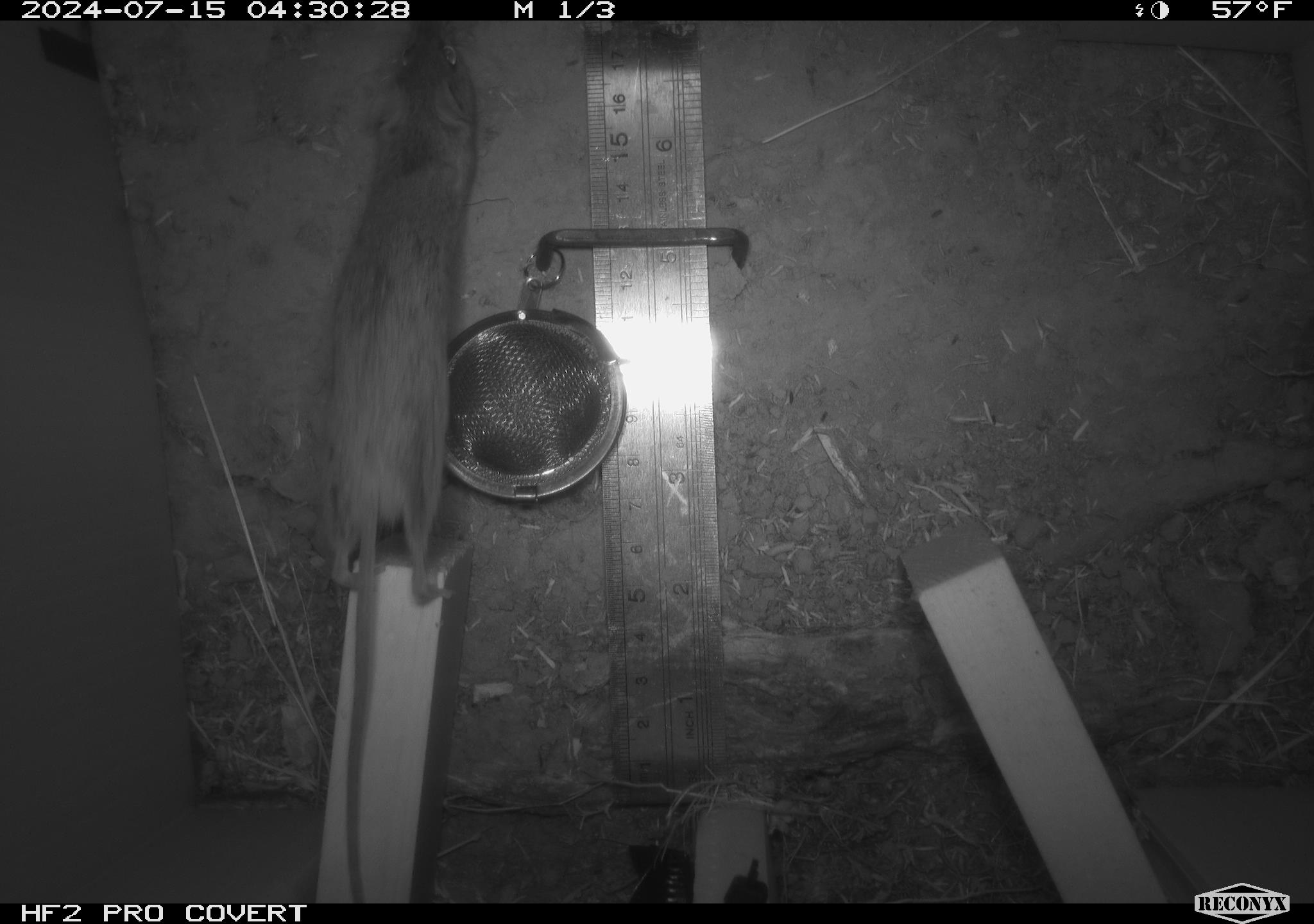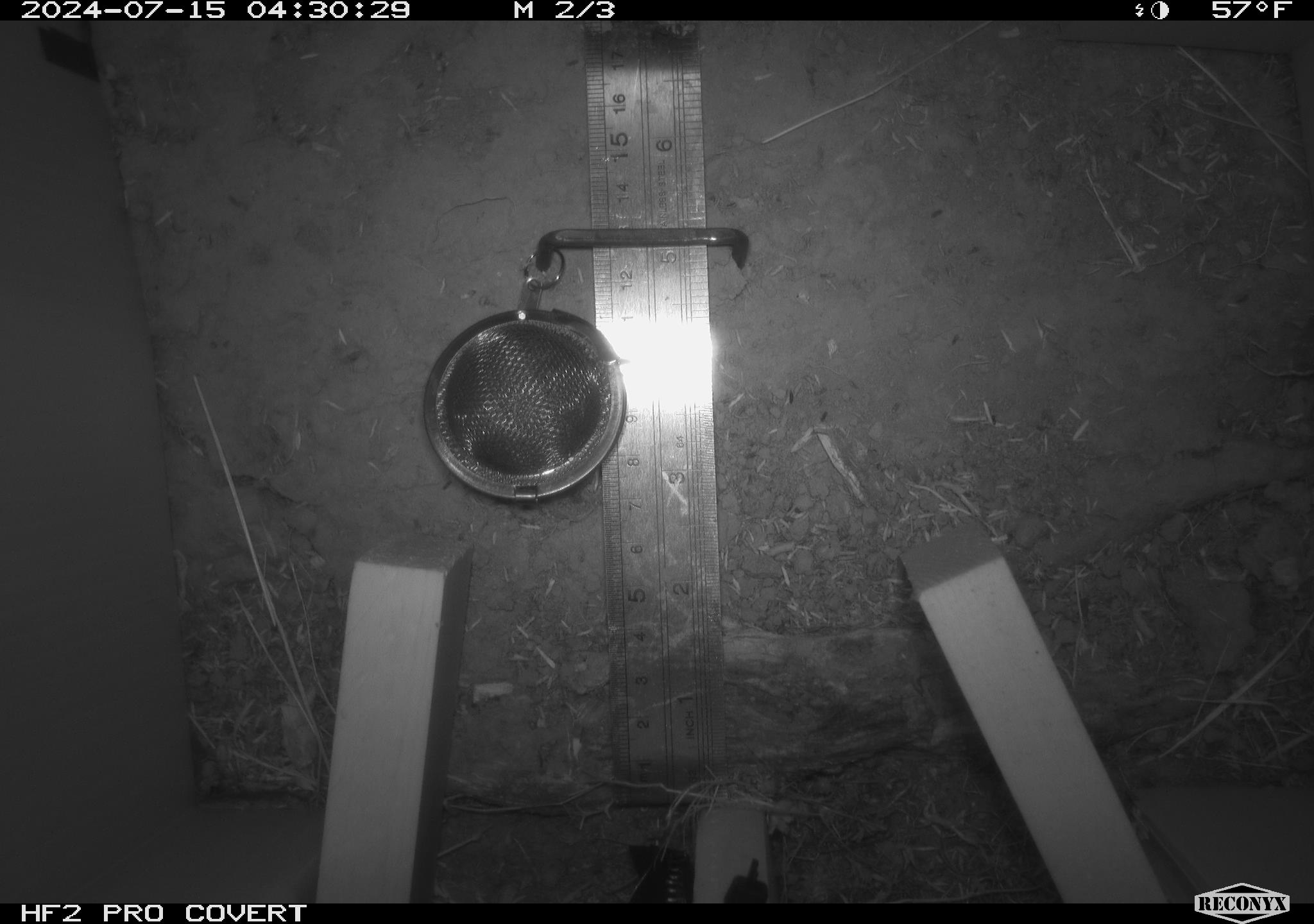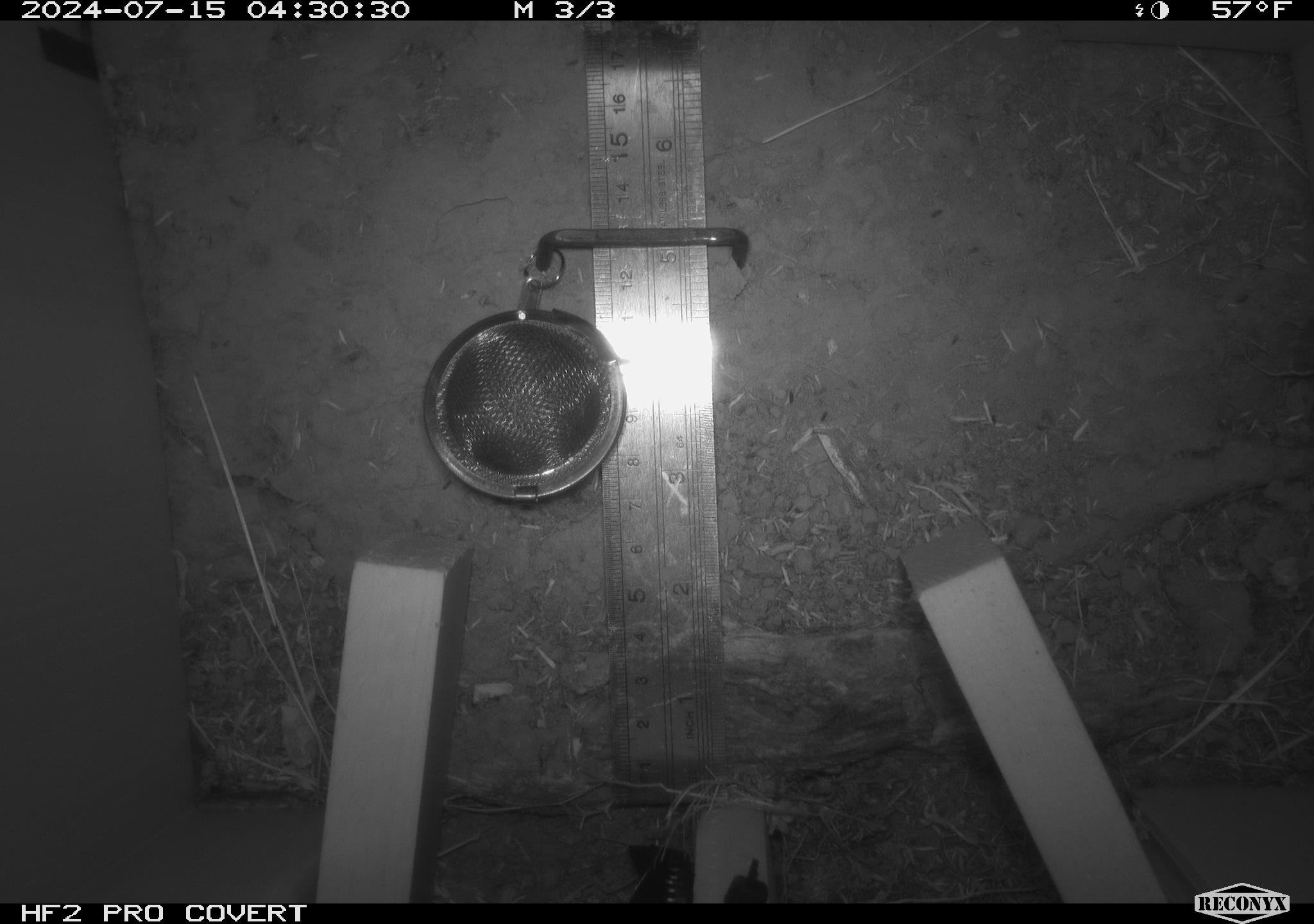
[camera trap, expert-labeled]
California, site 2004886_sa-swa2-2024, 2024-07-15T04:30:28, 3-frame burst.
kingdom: Animalia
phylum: Chordata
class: Mammalia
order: Rodentia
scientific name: Rodentia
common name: mouse species